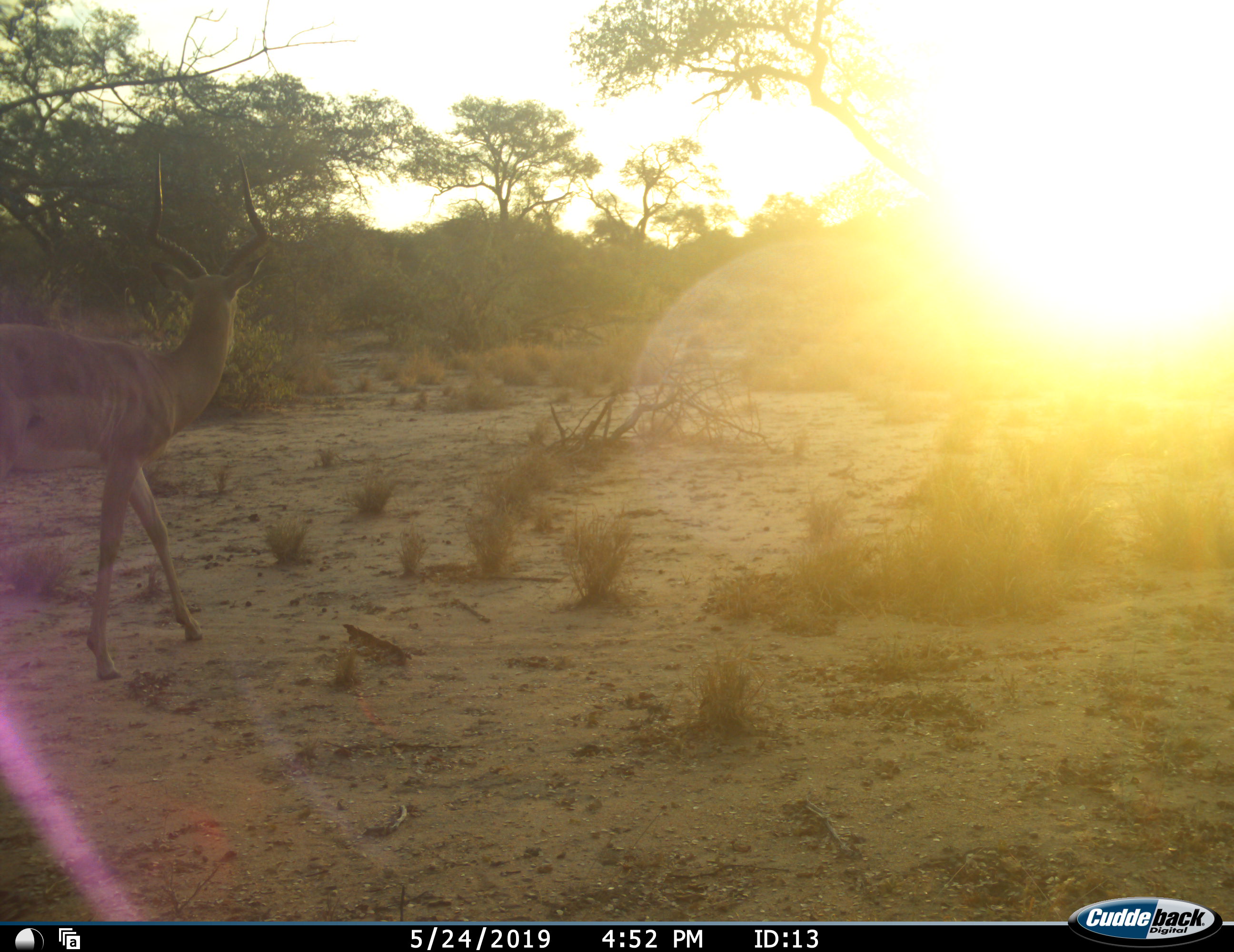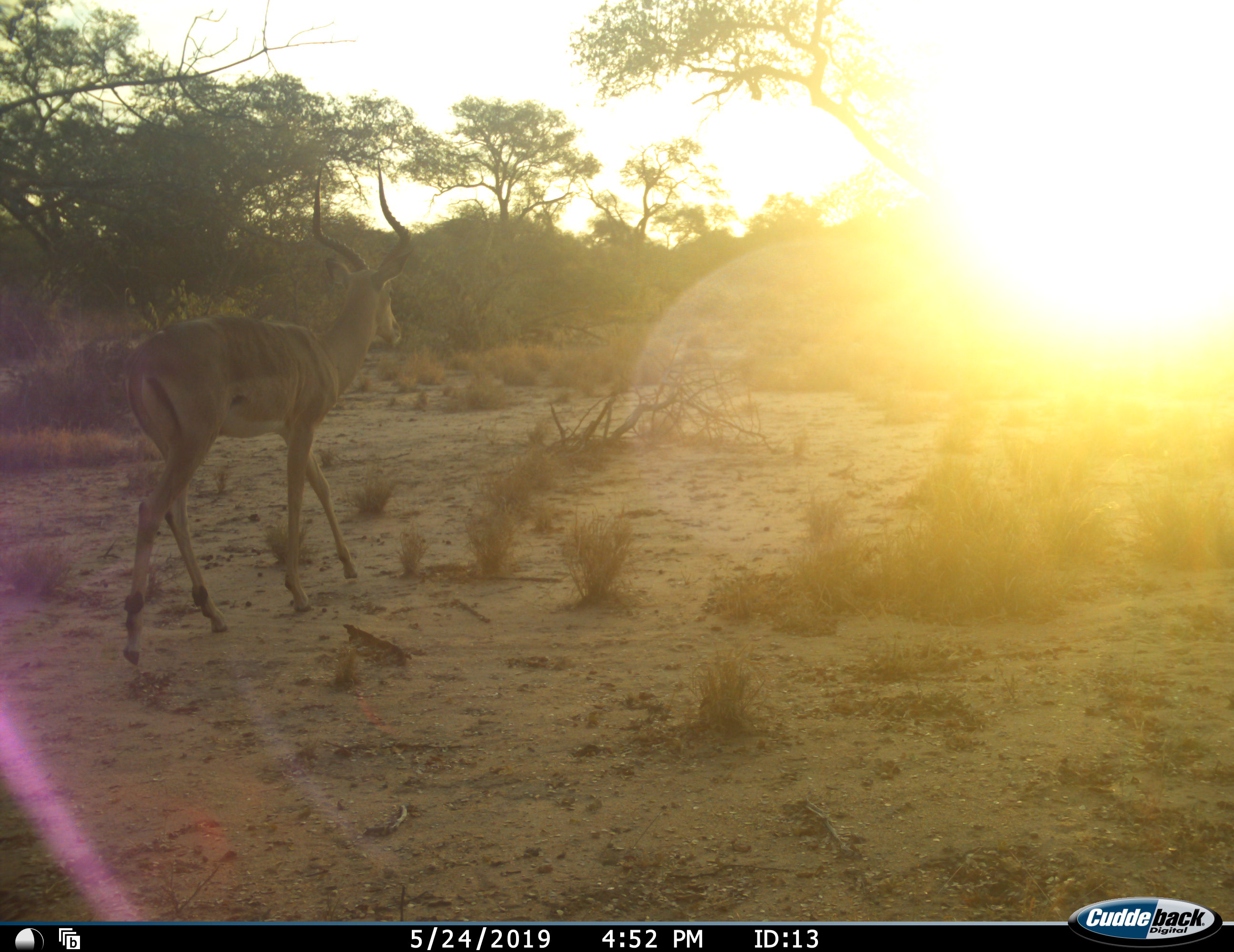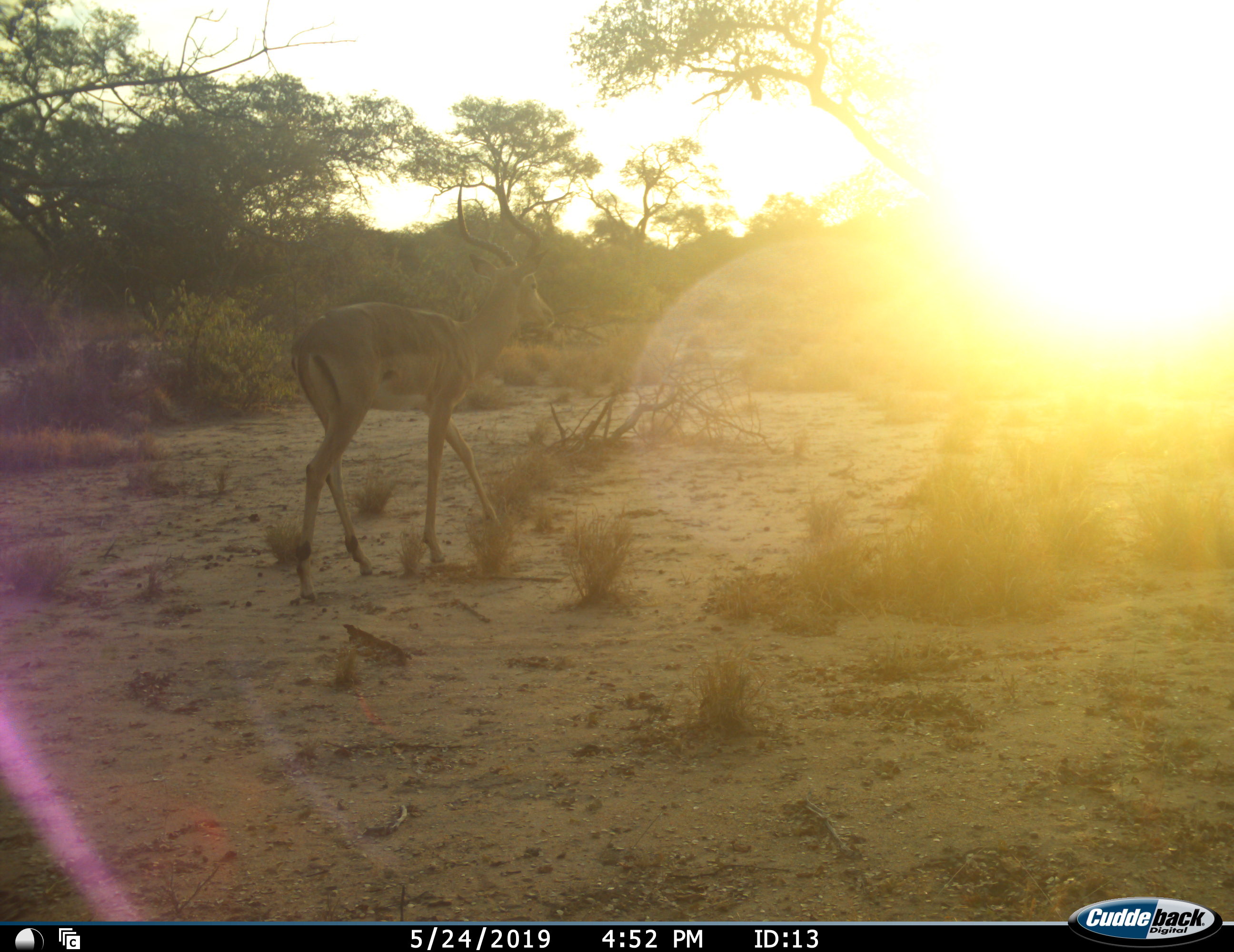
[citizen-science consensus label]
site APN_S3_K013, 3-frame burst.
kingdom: Animalia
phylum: Chordata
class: Mammalia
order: Artiodactyla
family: Bovidae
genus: Aepyceros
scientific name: Aepyceros melampus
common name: impala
Impala (Aepyceros melampus), count 1. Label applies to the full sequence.